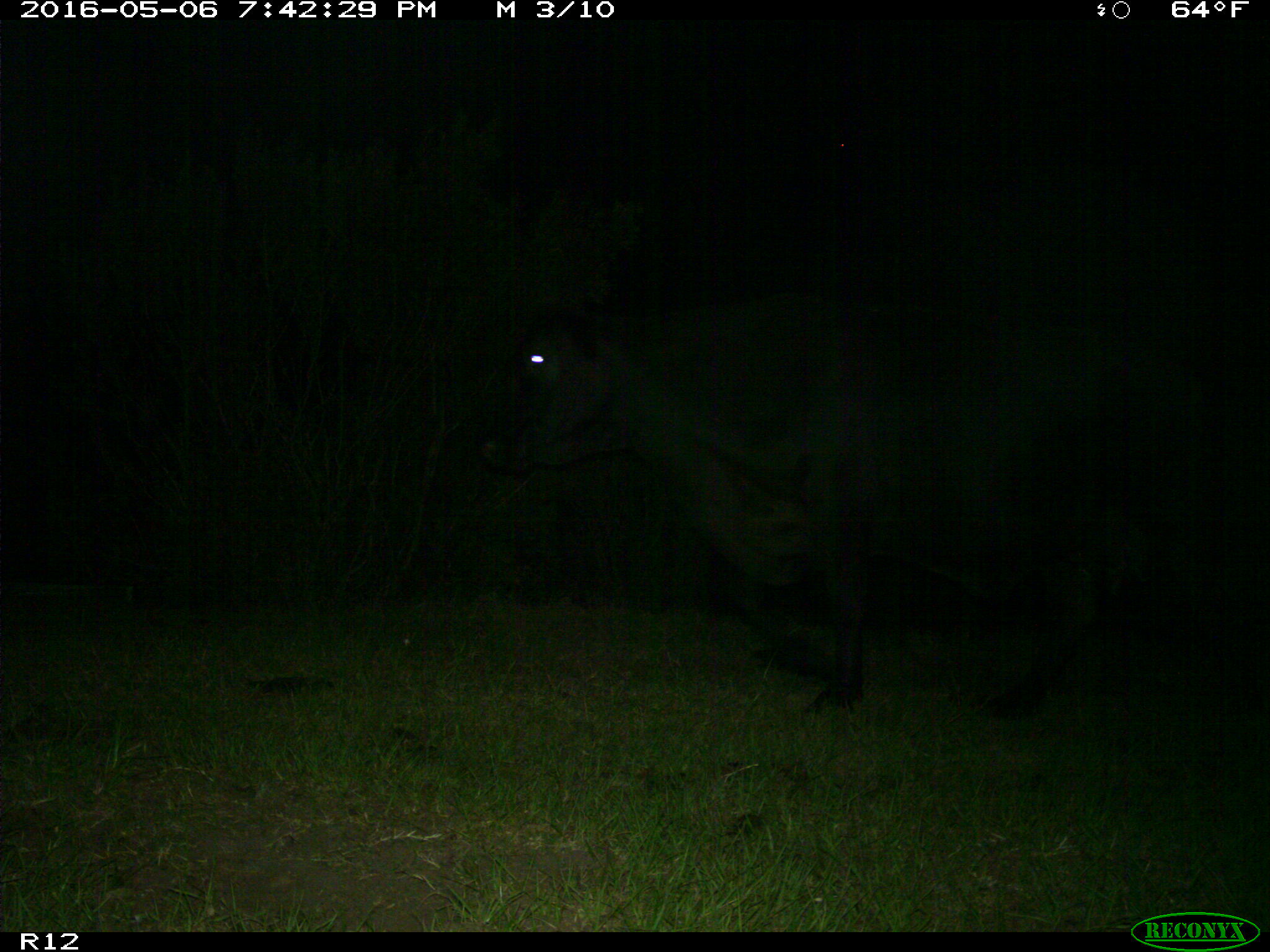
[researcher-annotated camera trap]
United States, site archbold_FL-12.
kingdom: Animalia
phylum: Chordata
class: Mammalia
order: Artiodactyla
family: Bovidae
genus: Bos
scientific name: Bos taurus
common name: domestic cow